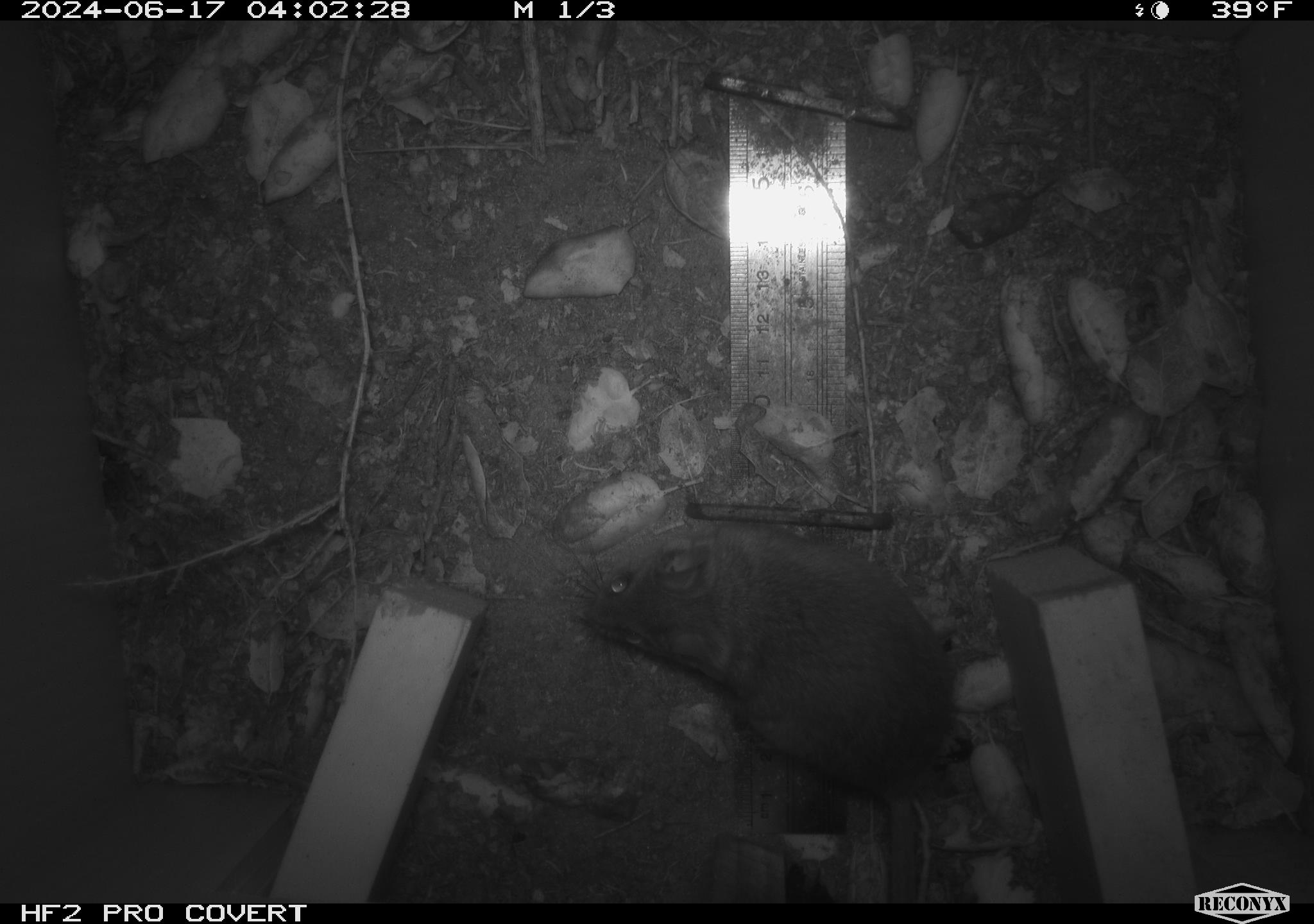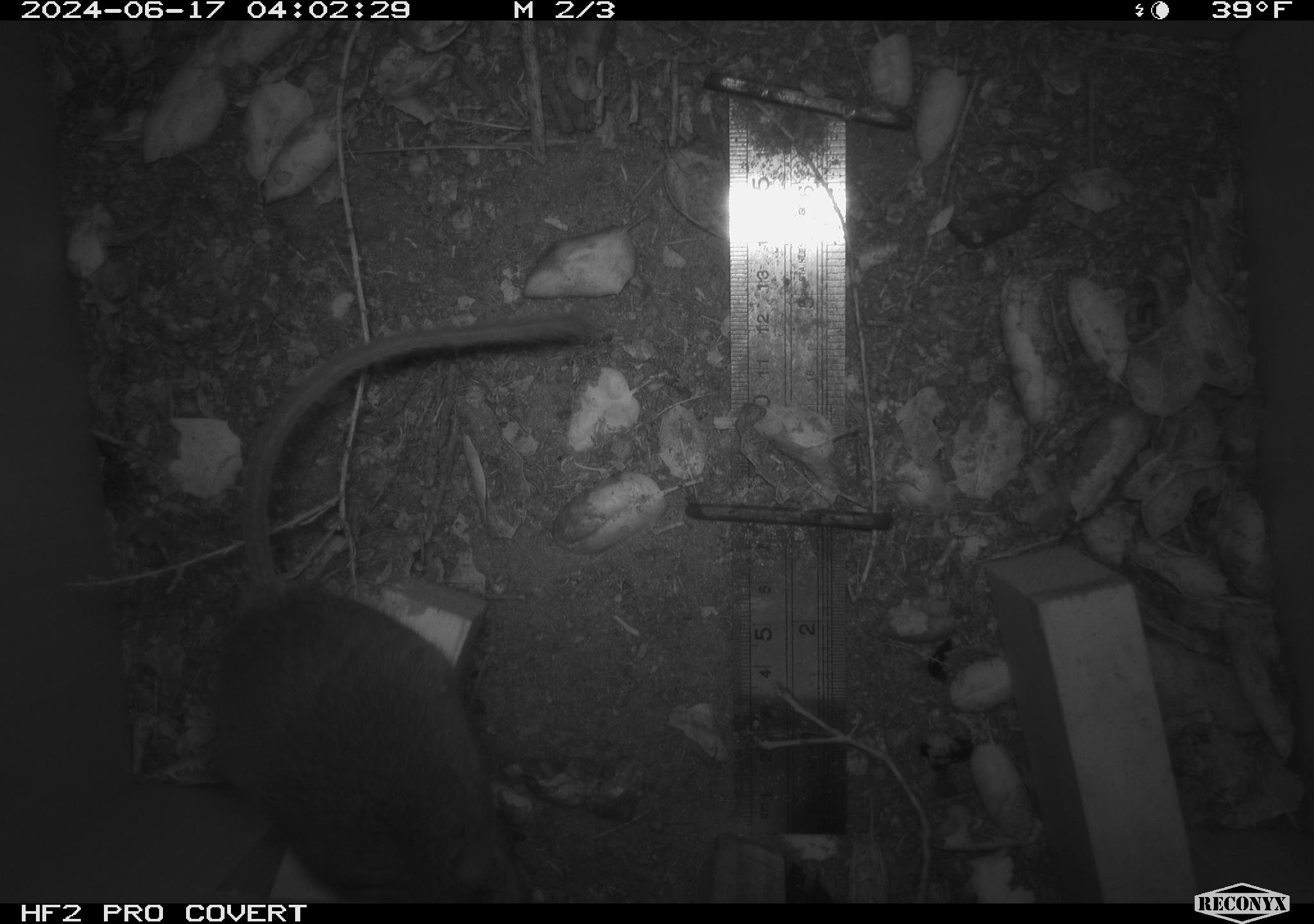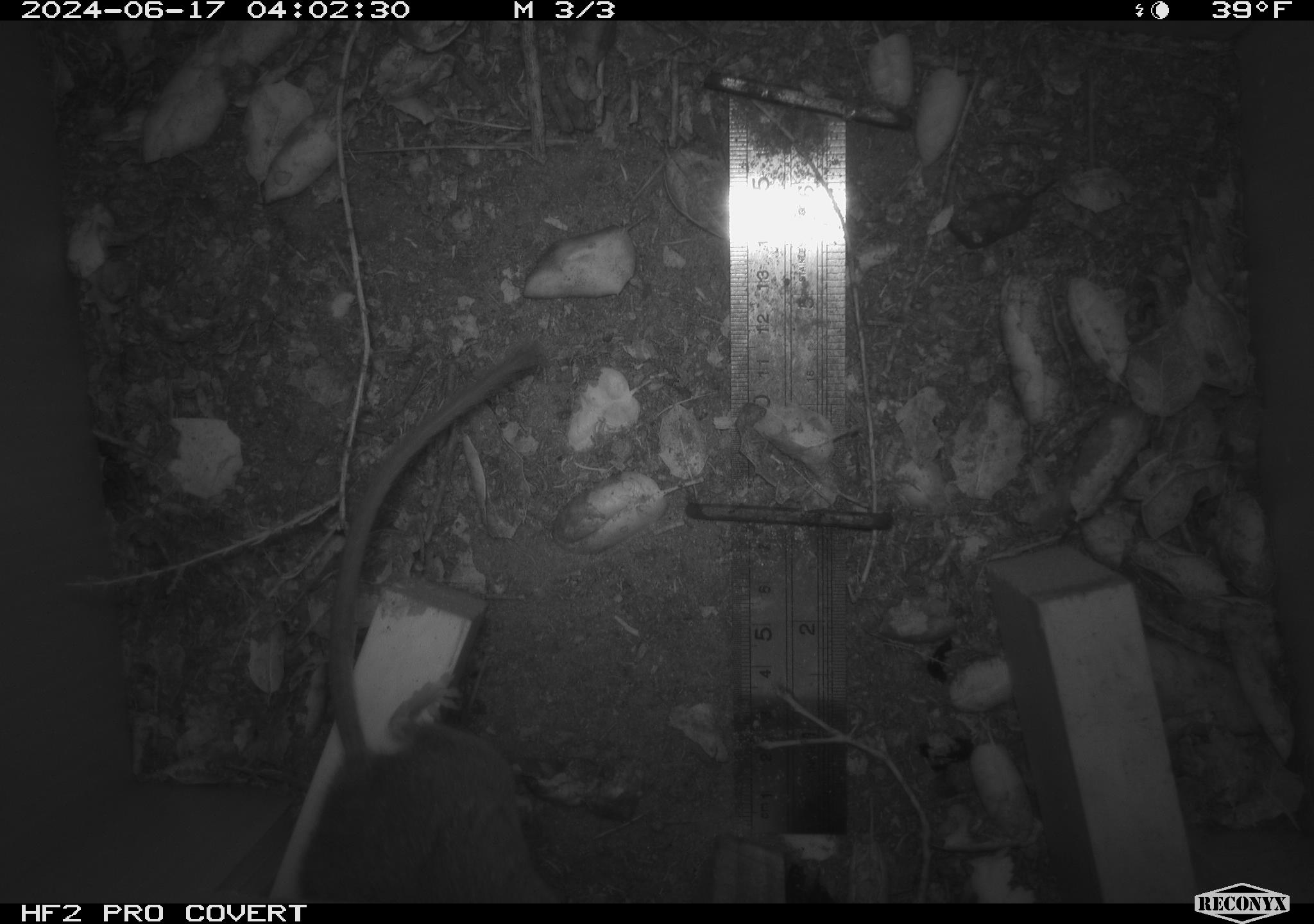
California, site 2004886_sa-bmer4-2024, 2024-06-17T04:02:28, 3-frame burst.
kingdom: Animalia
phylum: Chordata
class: Mammalia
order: Rodentia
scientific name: Rodentia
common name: woodrat or rat or mouse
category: woodrat or rat or mouse species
Woodrat or rat or mouse species (woodrat or rat or mouse) (Rodentia).